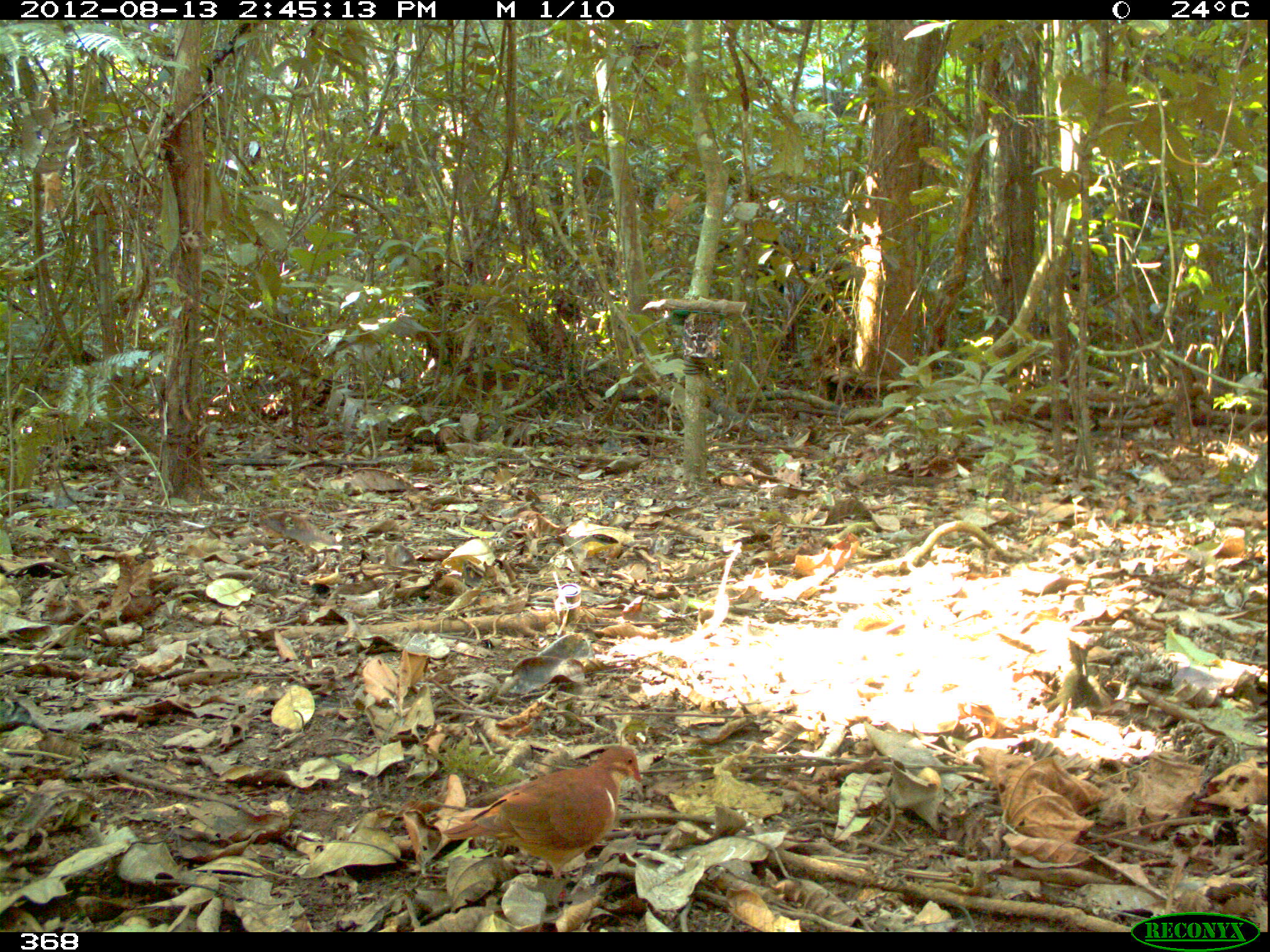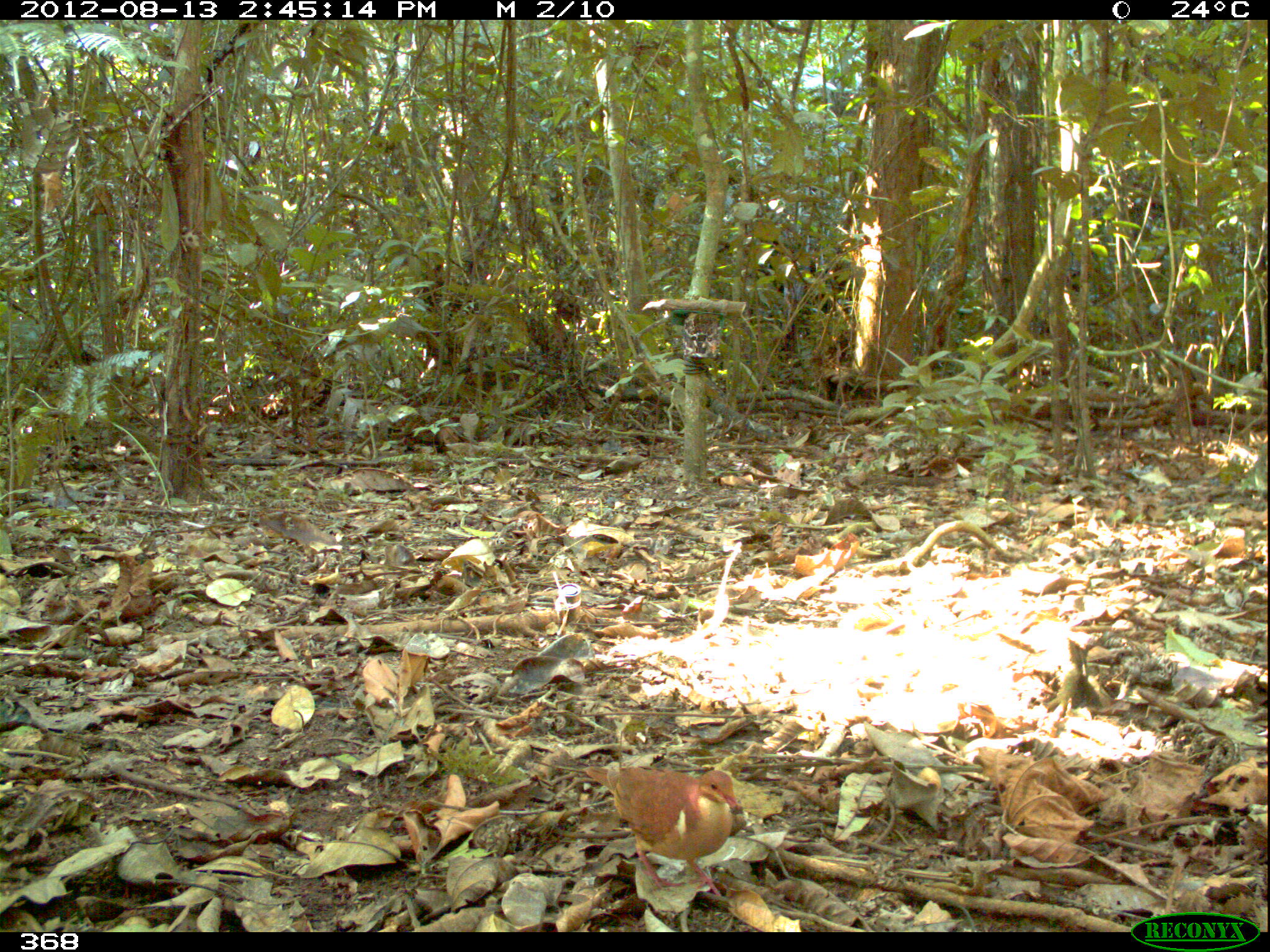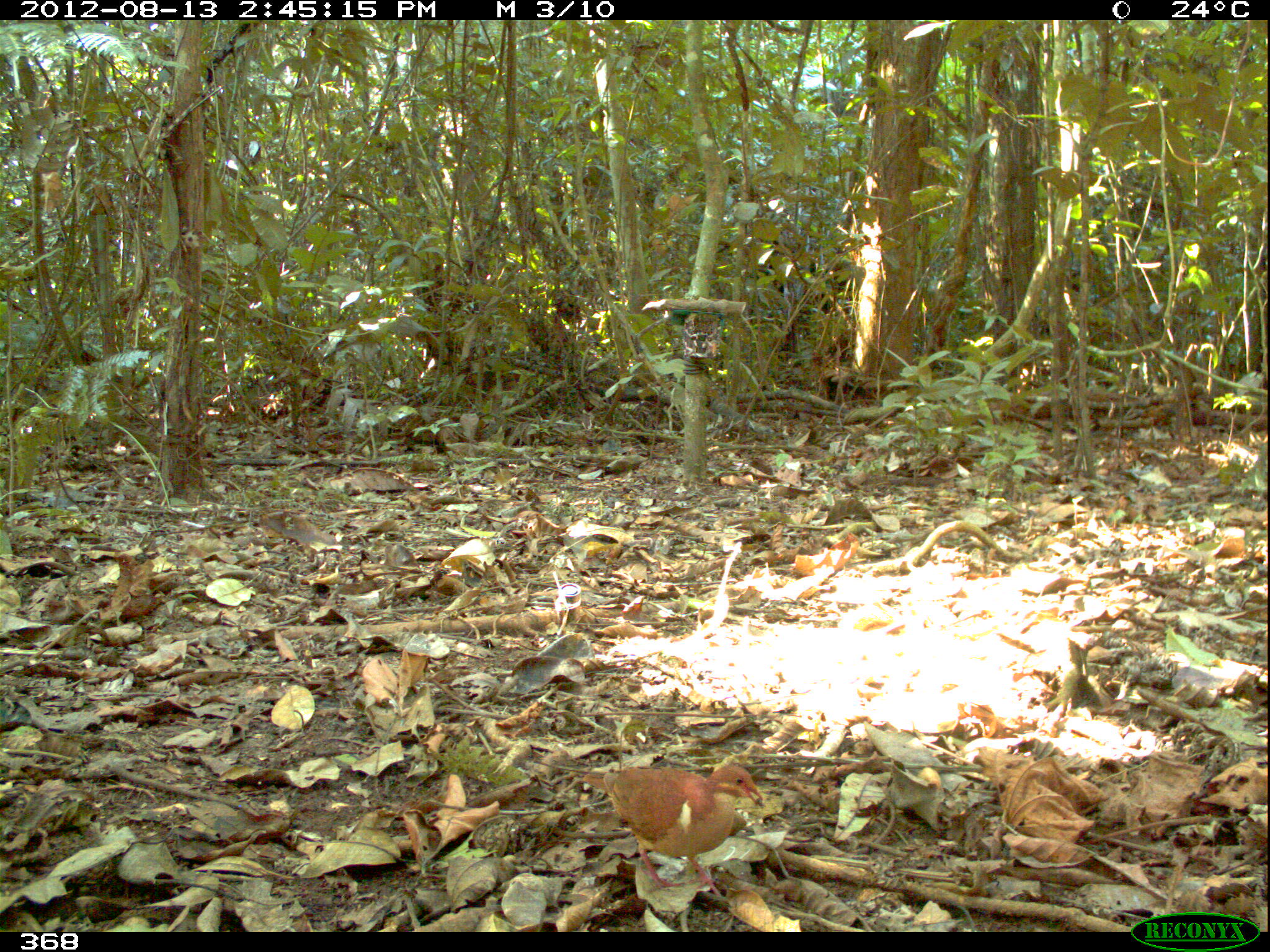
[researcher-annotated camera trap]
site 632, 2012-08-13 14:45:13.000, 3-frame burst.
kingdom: Animalia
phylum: Chordata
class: Aves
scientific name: Aves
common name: bird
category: unknown bird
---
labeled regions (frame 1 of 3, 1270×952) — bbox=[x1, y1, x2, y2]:
unknown bird: bbox=[442, 745, 641, 881]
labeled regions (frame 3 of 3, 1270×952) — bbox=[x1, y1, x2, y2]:
unknown bird: bbox=[581, 764, 763, 898]